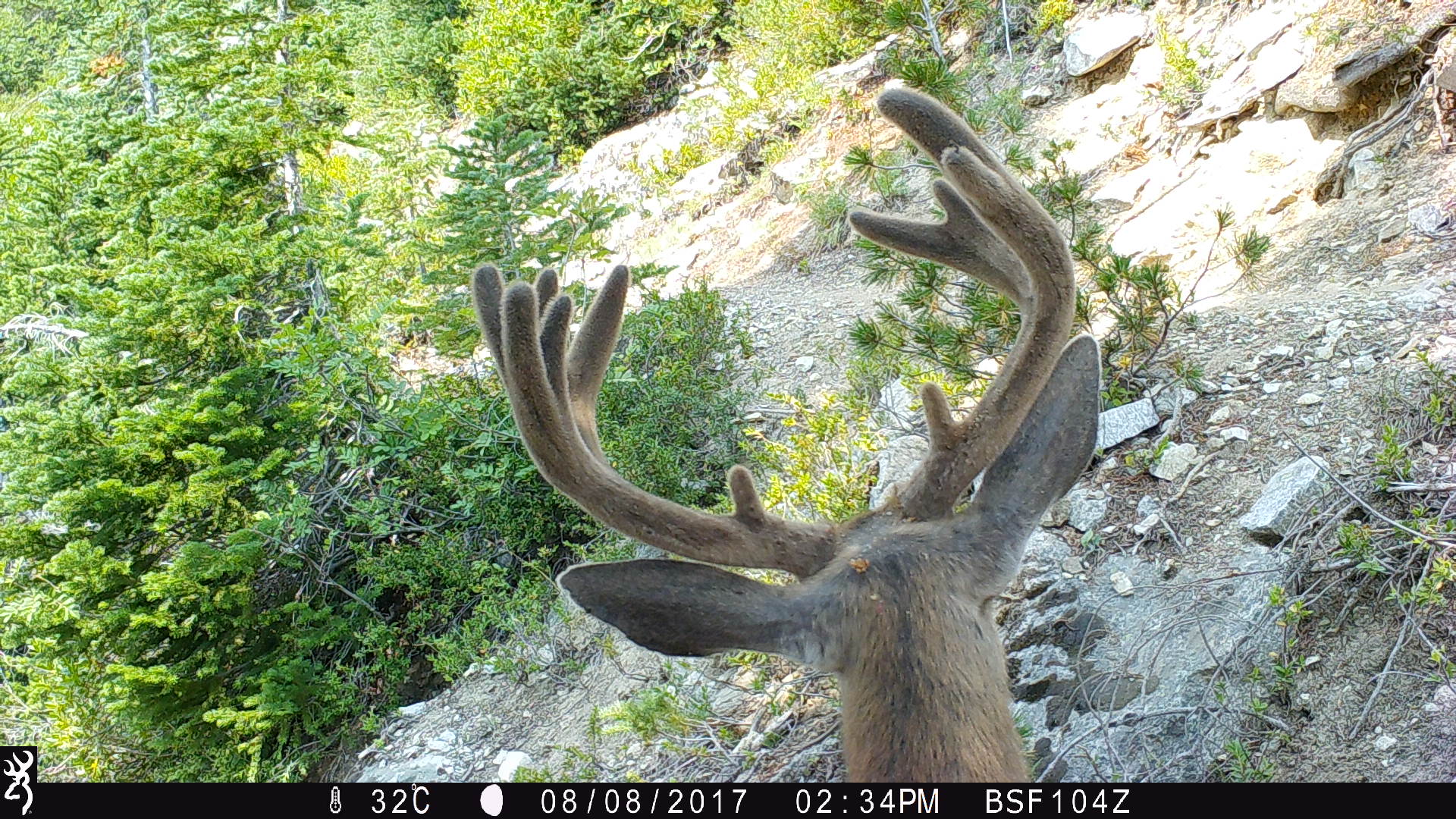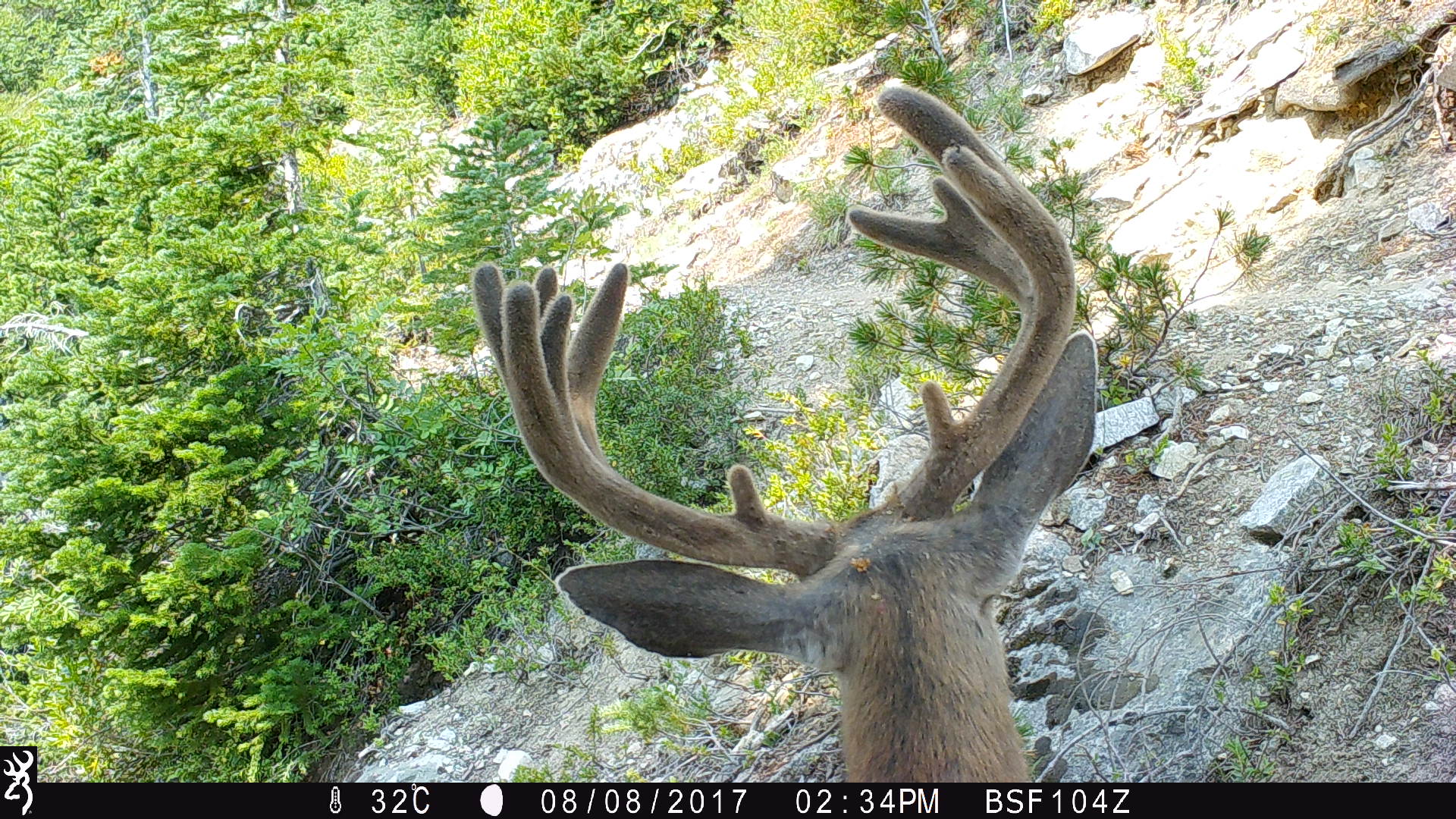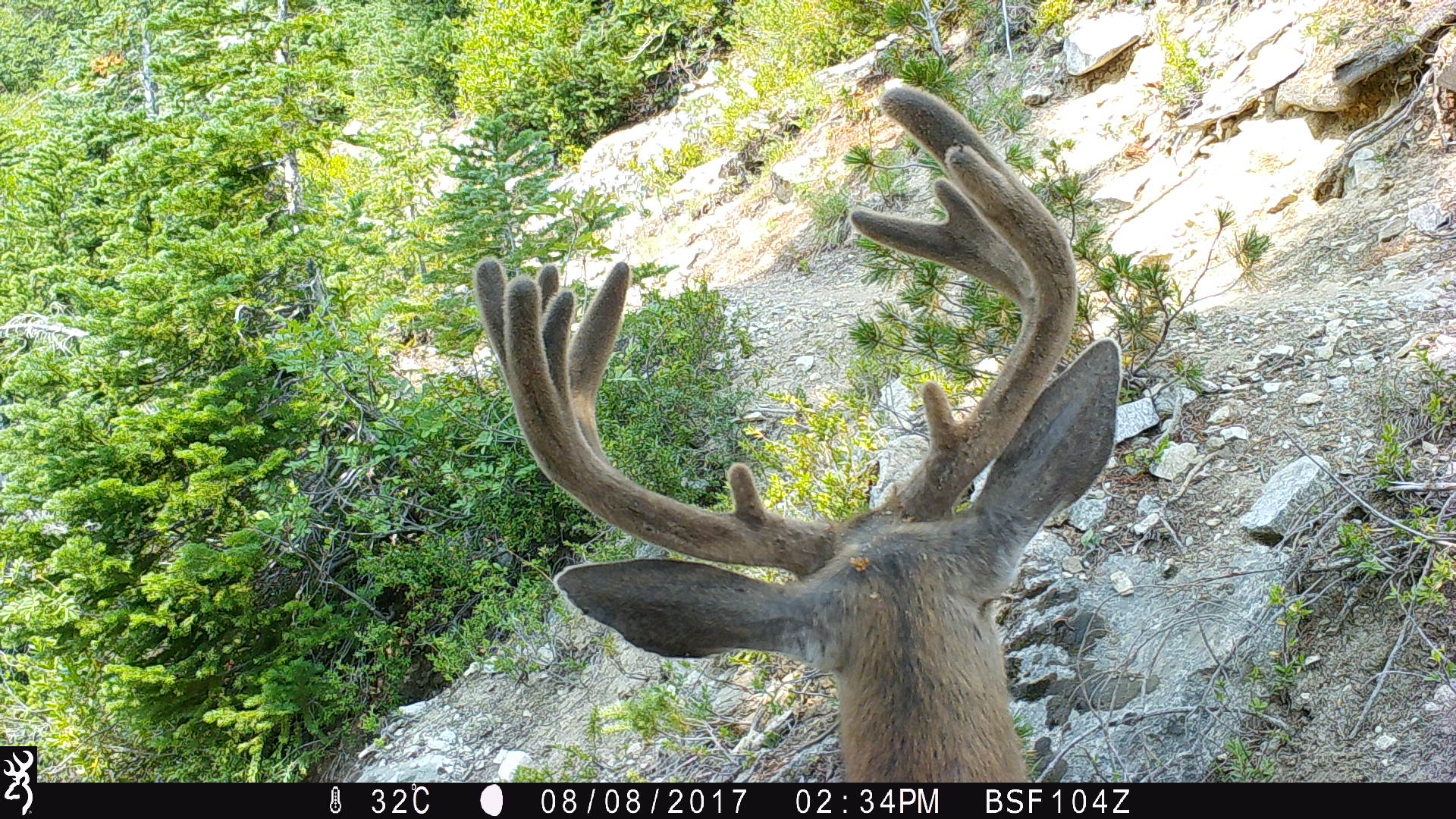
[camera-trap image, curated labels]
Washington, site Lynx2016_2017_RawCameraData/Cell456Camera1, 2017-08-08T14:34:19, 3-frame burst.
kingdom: Animalia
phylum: Chordata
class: Mammalia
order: Artiodactyla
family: Cervidae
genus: Odocoileus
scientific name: Odocoileus hemionus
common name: mule deer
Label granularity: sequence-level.